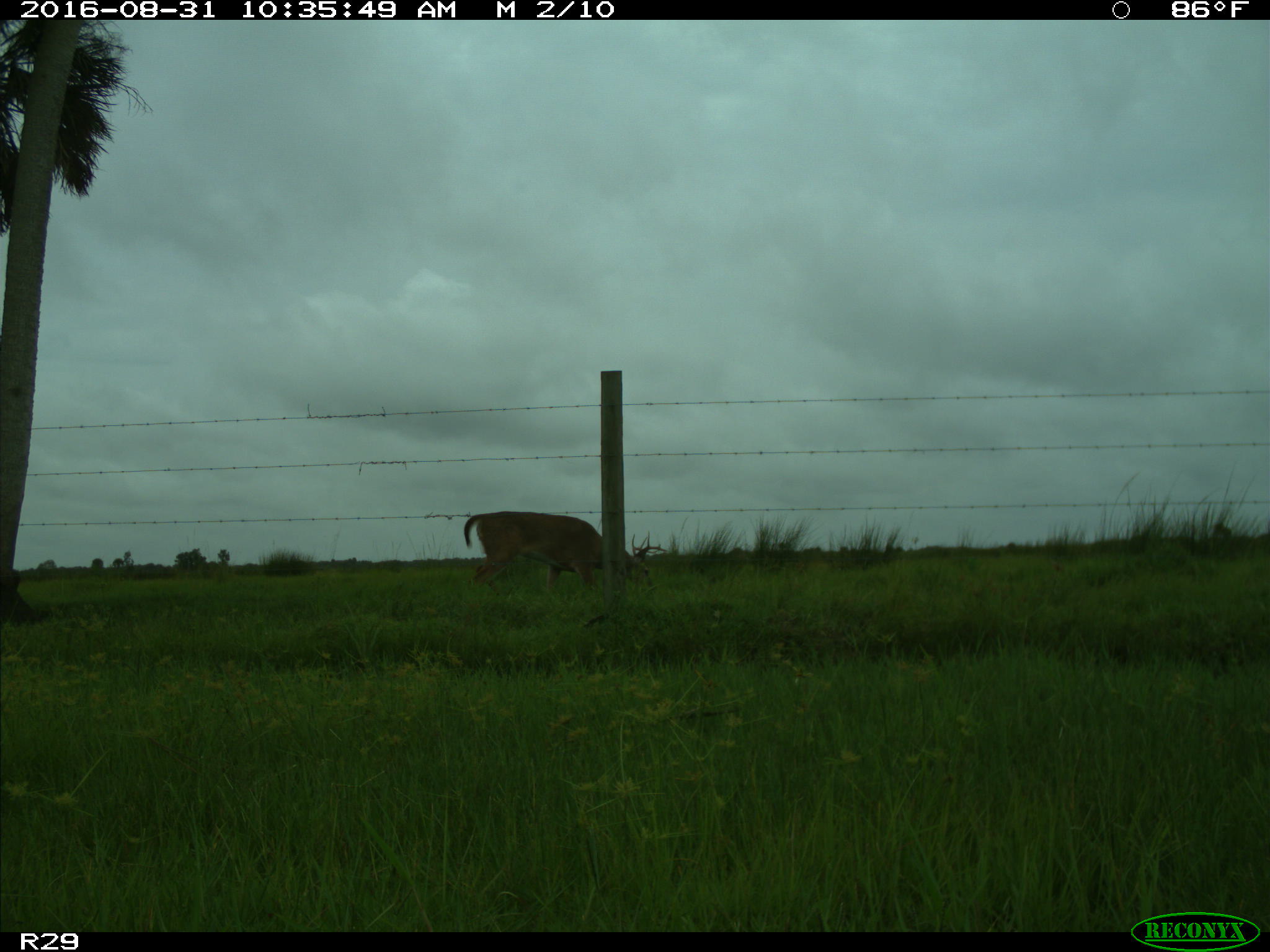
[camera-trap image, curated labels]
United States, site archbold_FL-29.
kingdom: Animalia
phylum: Chordata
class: Mammalia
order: Artiodactyla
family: Cervidae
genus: Odocoileus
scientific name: Odocoileus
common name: deer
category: unidentified deer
Unidentified deer (deer) (Odocoileus).